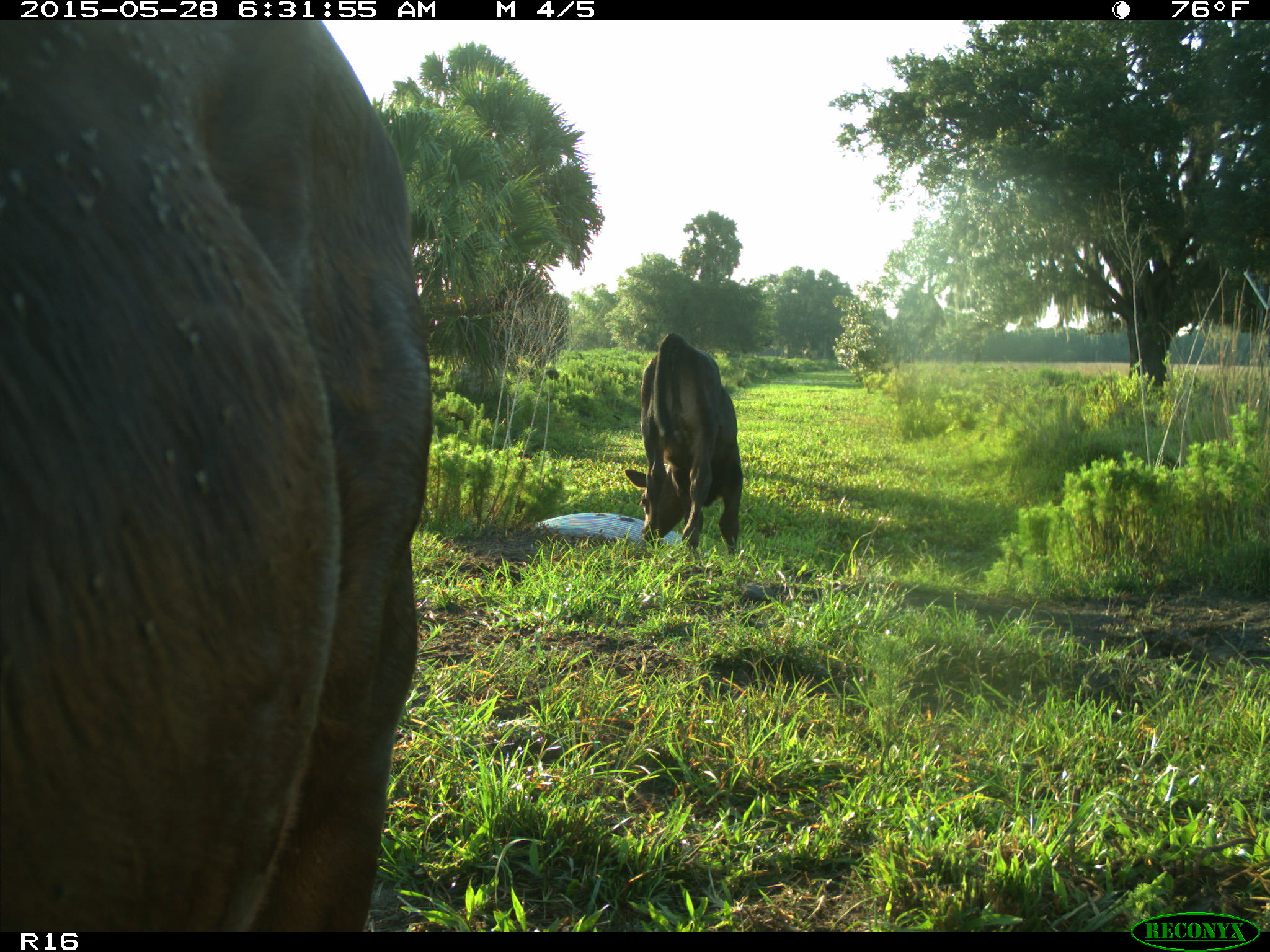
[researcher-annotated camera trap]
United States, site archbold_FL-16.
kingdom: Animalia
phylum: Chordata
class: Mammalia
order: Artiodactyla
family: Bovidae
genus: Bos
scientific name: Bos taurus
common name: domestic cow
Bos taurus (domestic cow).